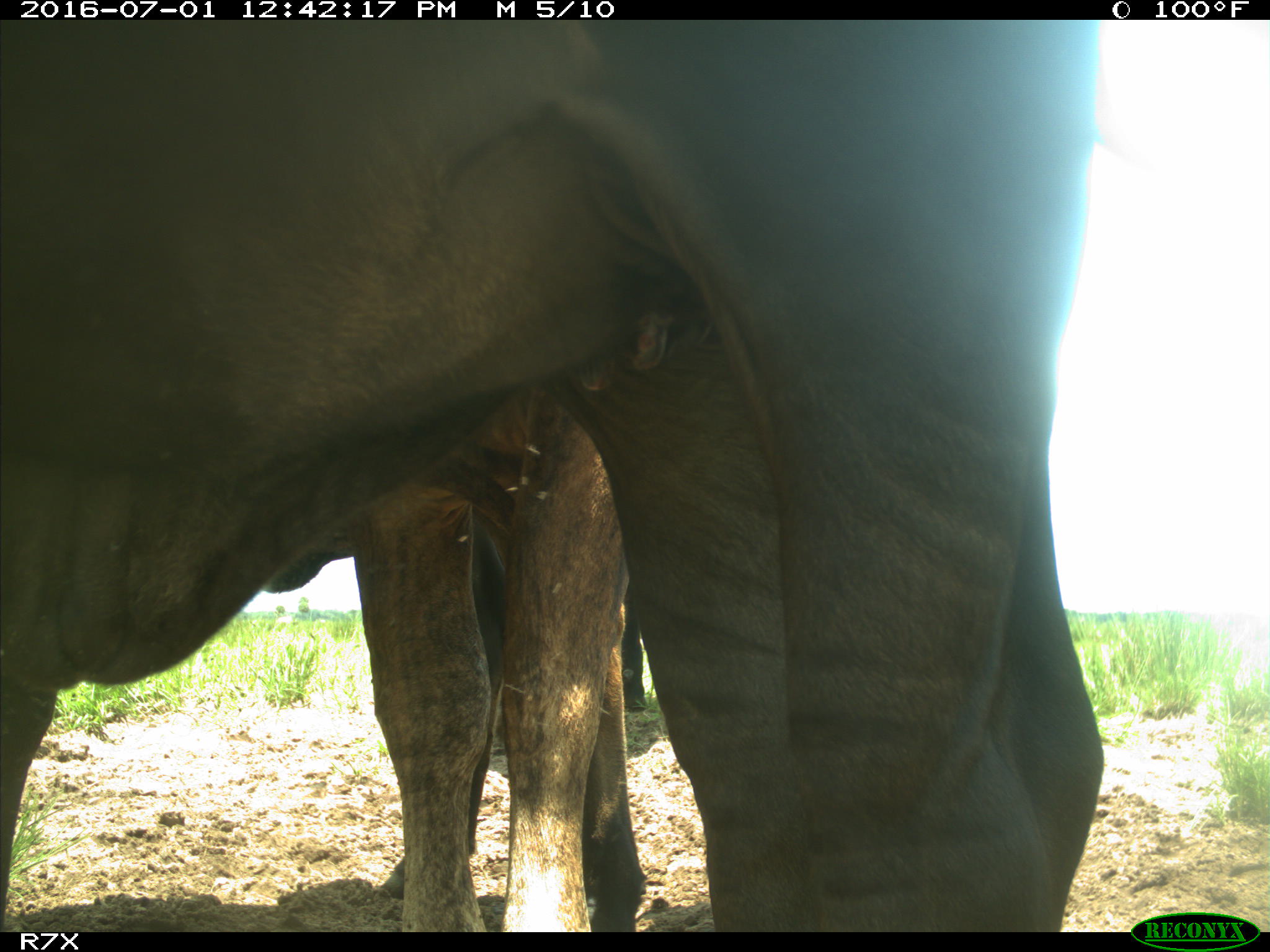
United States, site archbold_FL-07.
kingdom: Animalia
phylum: Chordata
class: Mammalia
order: Artiodactyla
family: Bovidae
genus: Bos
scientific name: Bos taurus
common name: domestic cow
Bos taurus (domestic cow).